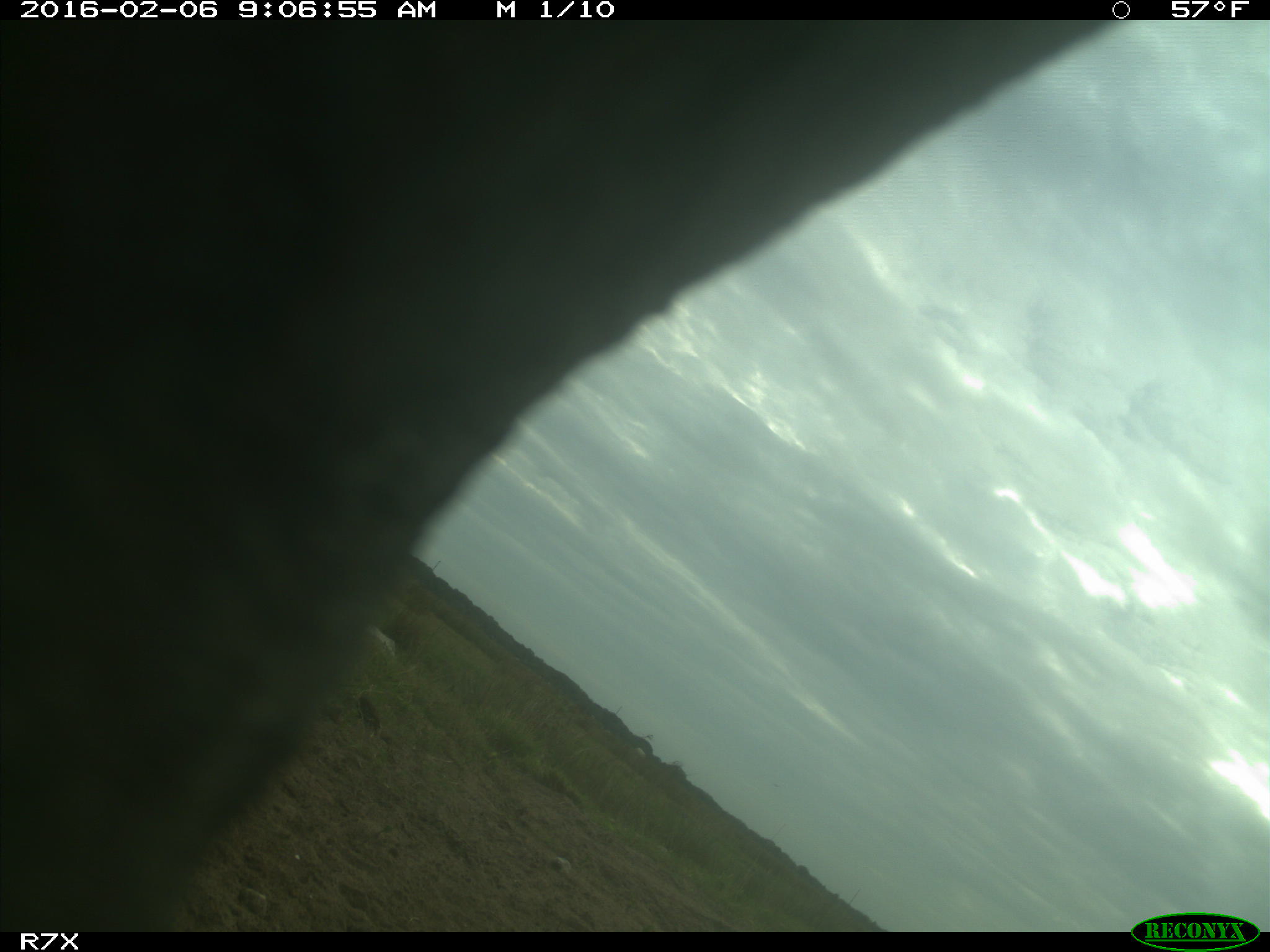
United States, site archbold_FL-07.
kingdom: Animalia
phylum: Chordata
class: Mammalia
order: Artiodactyla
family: Bovidae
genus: Bos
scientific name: Bos taurus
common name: domestic cow